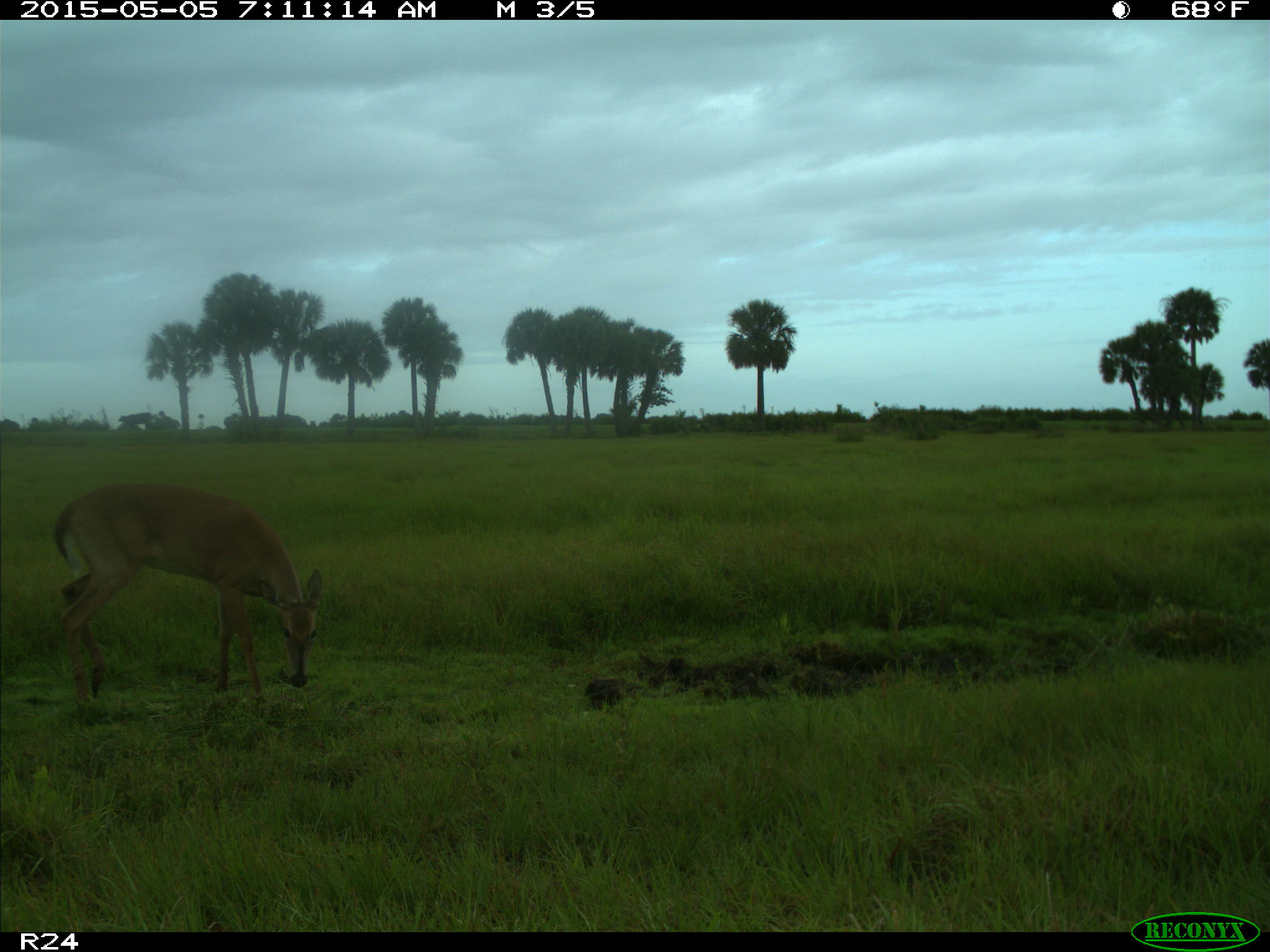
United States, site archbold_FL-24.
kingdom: Animalia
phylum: Chordata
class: Mammalia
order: Artiodactyla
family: Bovidae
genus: Bos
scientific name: Bos taurus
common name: domestic cow